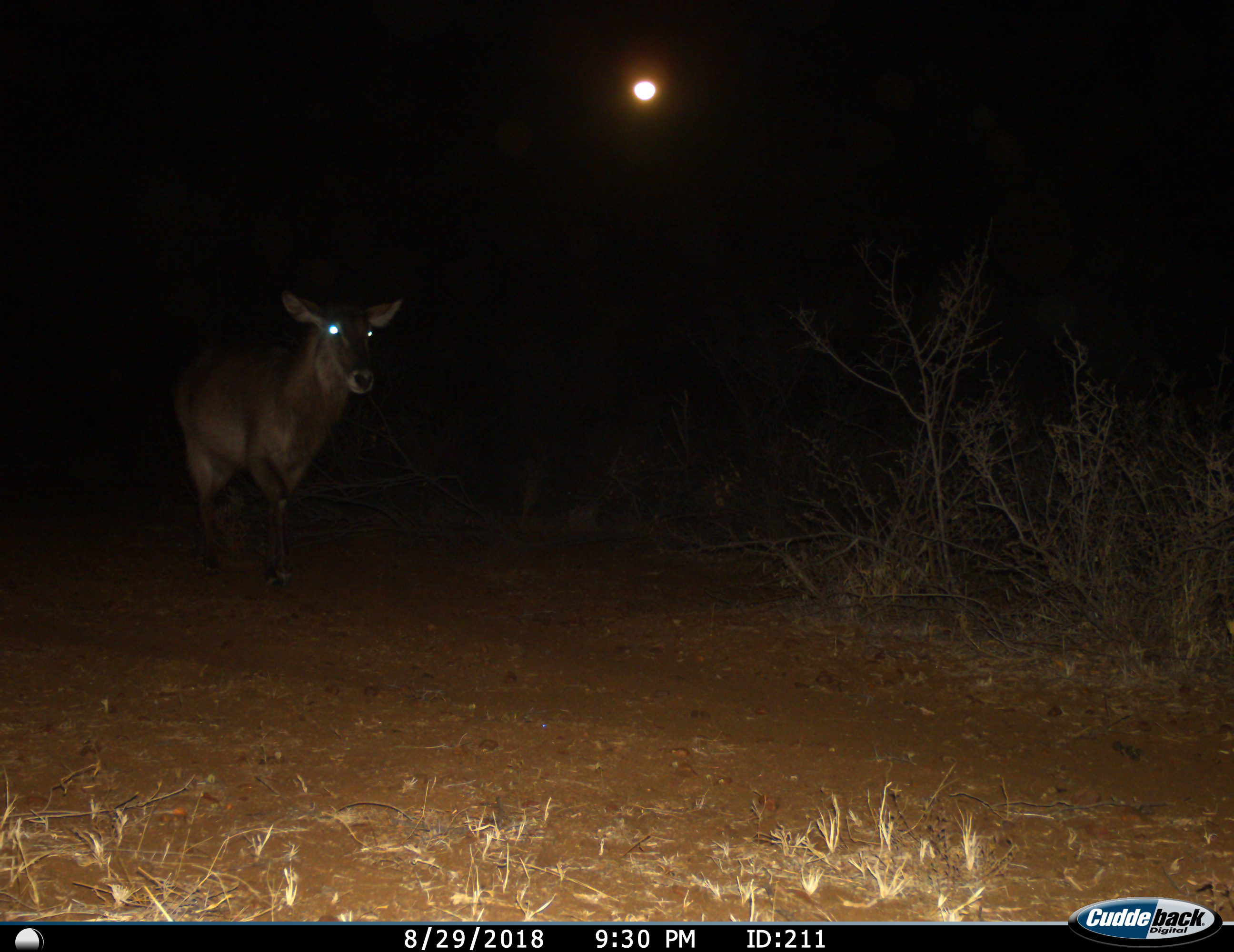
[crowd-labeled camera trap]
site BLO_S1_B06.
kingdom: Animalia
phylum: Chordata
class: Mammalia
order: Artiodactyla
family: Bovidae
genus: Kobus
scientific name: Kobus ellipsiprymnus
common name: waterbuck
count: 1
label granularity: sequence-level